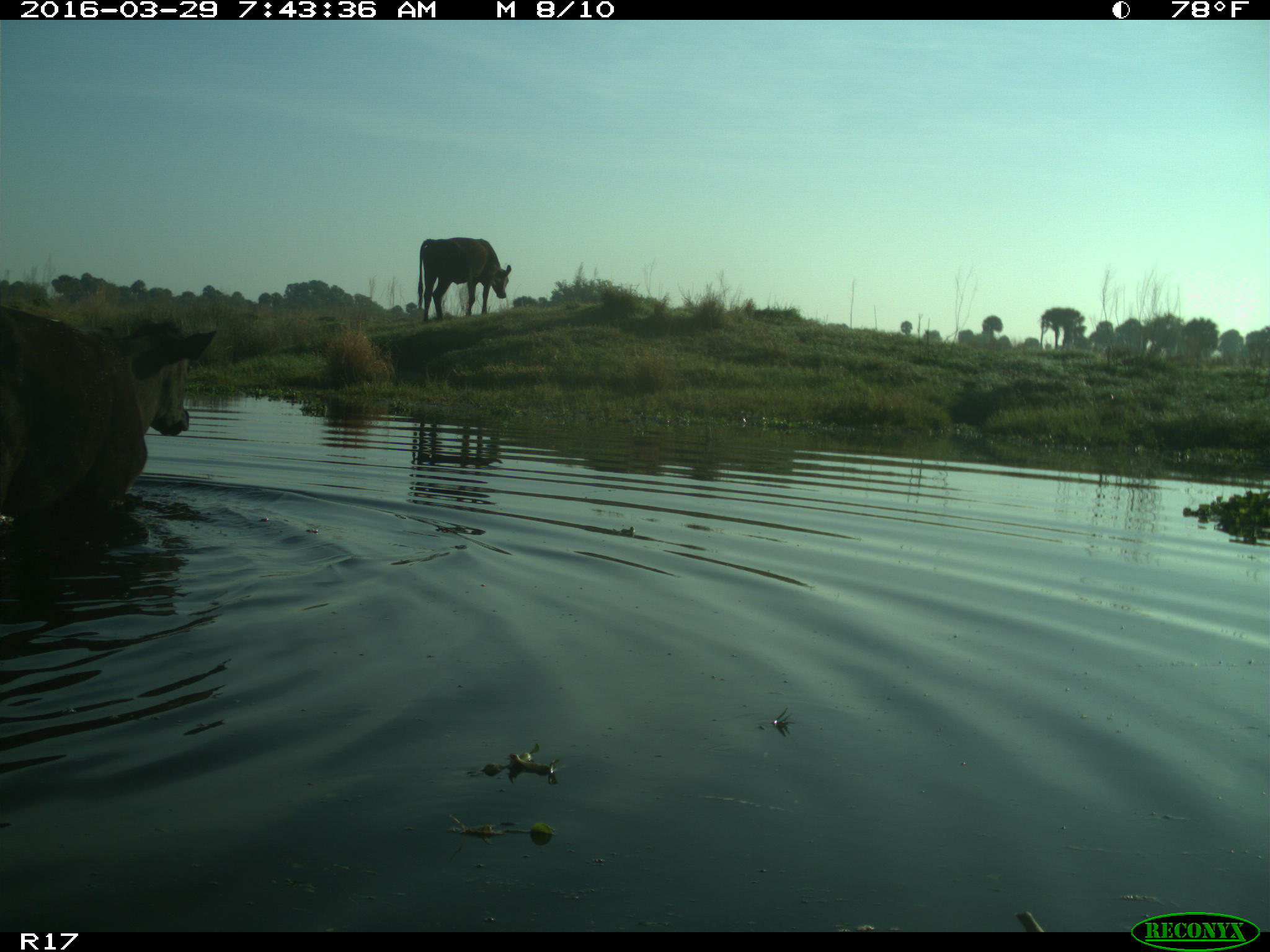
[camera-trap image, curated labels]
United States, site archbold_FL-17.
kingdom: Animalia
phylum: Chordata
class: Mammalia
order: Artiodactyla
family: Bovidae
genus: Bos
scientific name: Bos taurus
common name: domestic cow